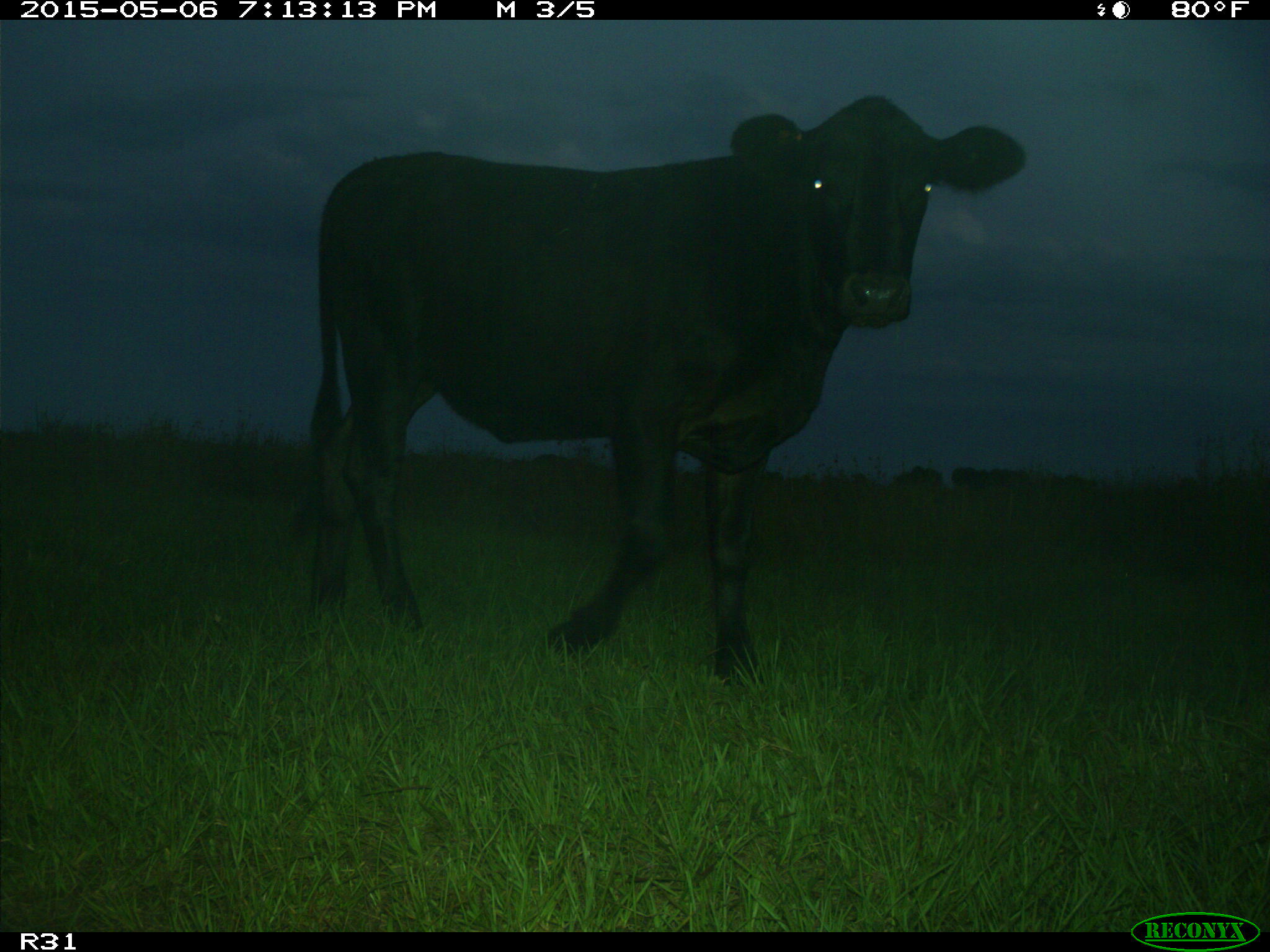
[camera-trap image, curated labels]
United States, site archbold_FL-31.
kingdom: Animalia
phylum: Chordata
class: Mammalia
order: Artiodactyla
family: Bovidae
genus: Bos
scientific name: Bos taurus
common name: domestic cow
Bos taurus (domestic cow).